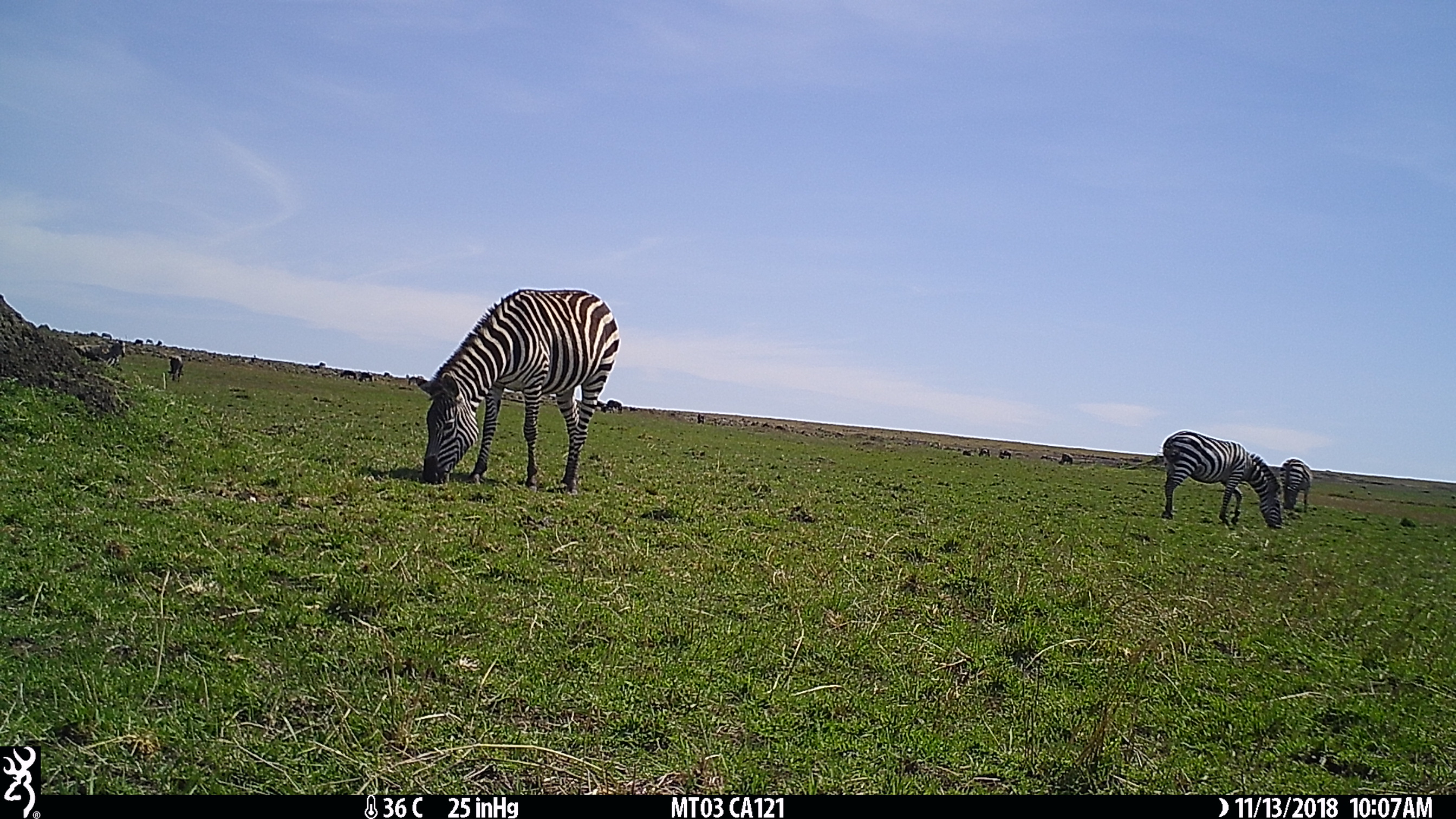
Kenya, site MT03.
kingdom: Animalia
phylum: Chordata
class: Mammalia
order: Perissodactyla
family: Equidae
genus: Equus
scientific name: Equus quagga burchellii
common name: burchell's zebra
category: zebra